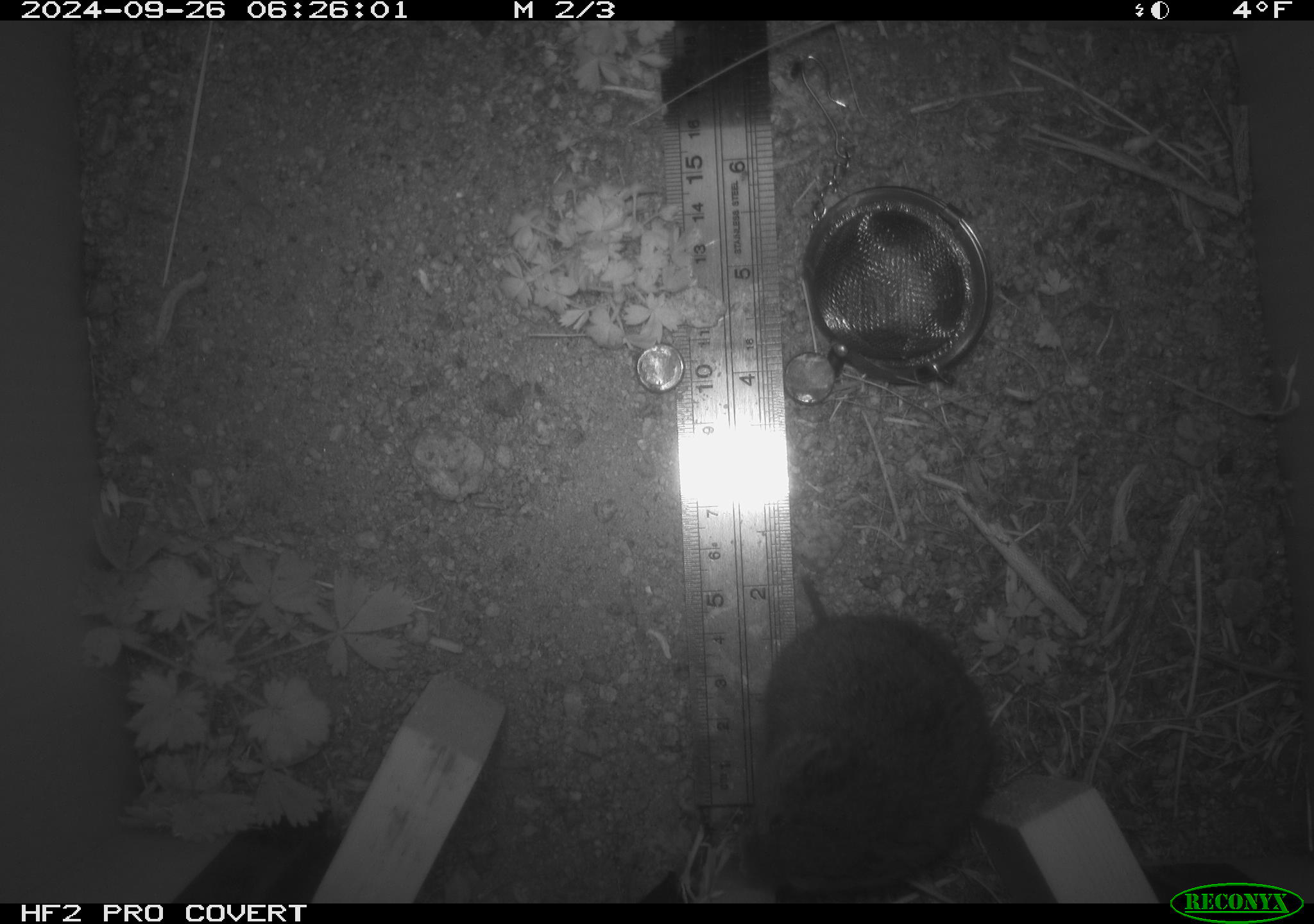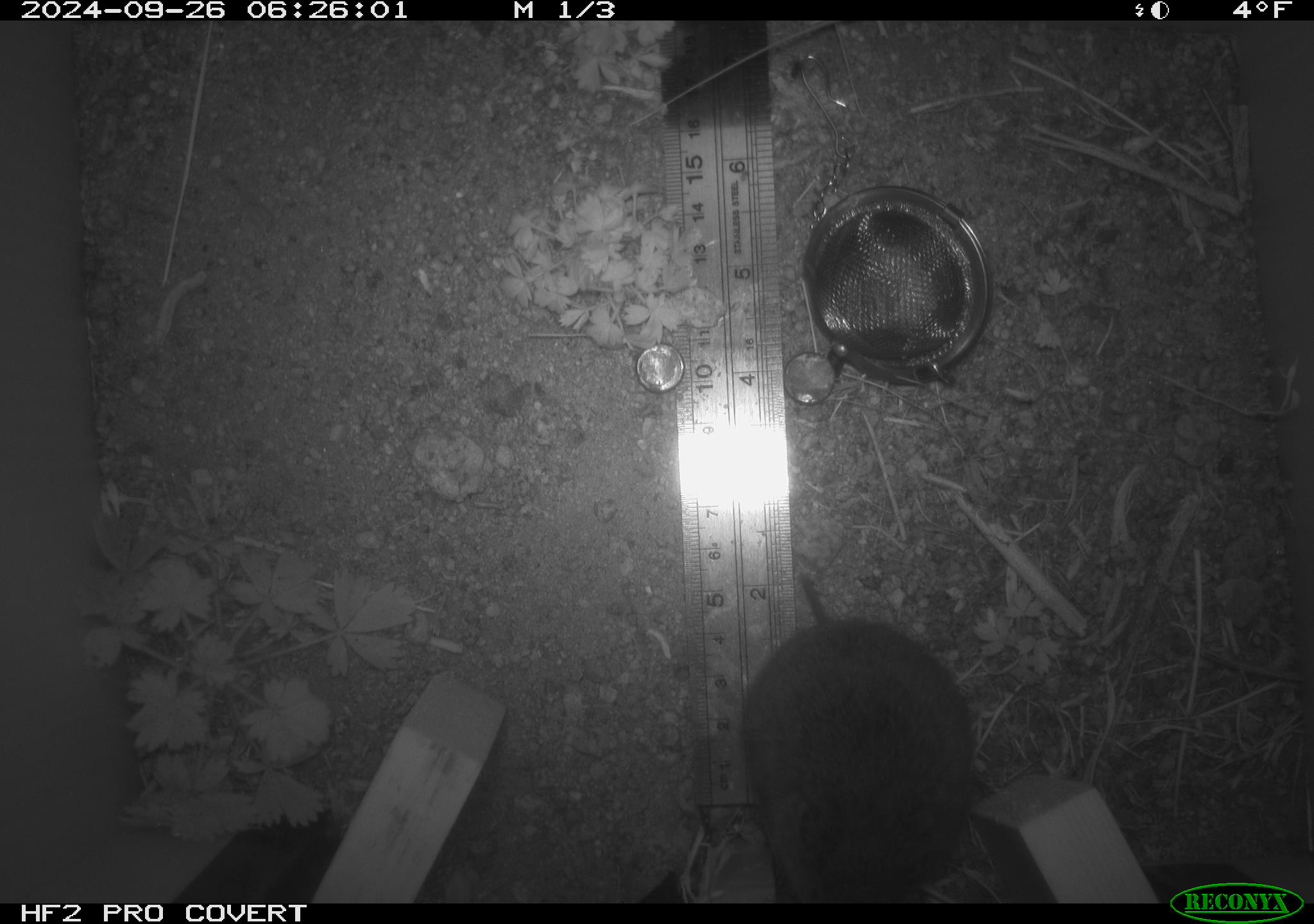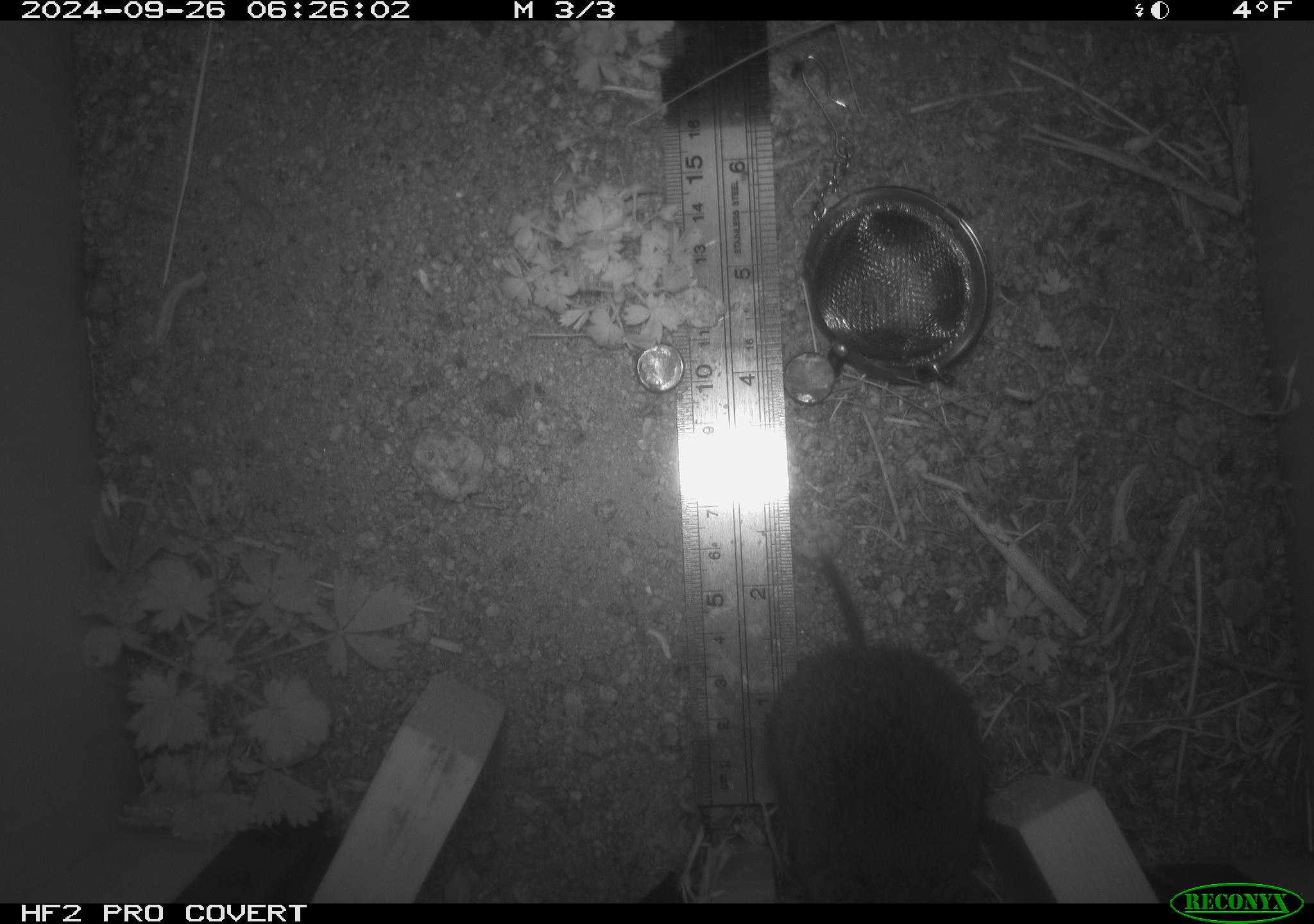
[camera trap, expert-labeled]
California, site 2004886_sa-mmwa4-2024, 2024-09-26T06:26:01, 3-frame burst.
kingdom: Animalia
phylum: Chordata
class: Mammalia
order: Rodentia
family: Cricetidae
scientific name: Arvicolinae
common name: voles, lemmings, and muskrats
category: arvicolinae subfamily